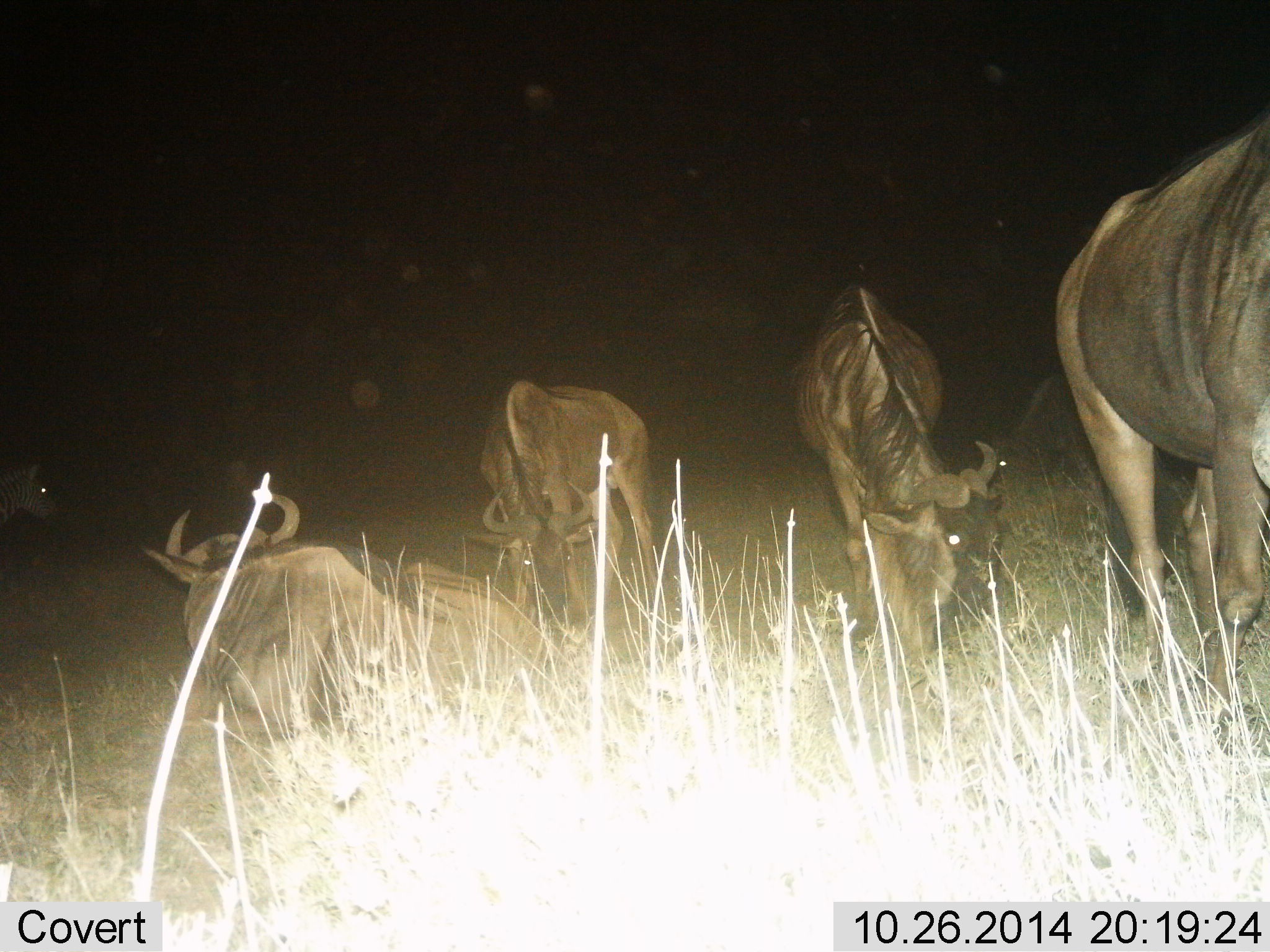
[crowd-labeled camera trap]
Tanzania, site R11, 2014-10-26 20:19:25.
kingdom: Animalia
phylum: Chordata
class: Mammalia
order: Artiodactyla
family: Bovidae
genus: Connochaetes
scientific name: Connochaetes taurinus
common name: blue wildebeest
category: wildebeest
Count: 4.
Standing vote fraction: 38%.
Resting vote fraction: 62%.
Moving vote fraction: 0%.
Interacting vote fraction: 8%.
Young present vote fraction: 0%.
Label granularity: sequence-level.